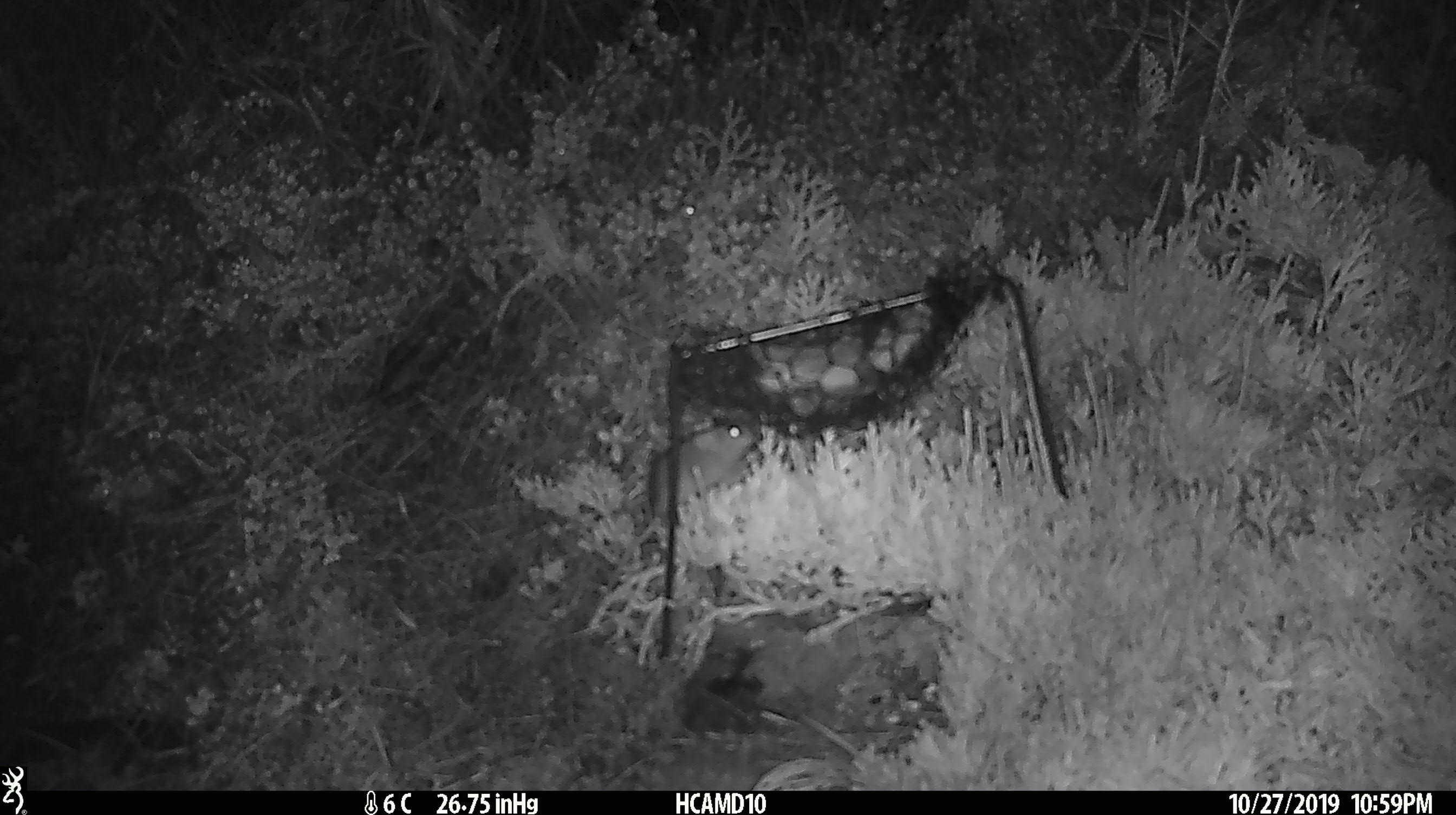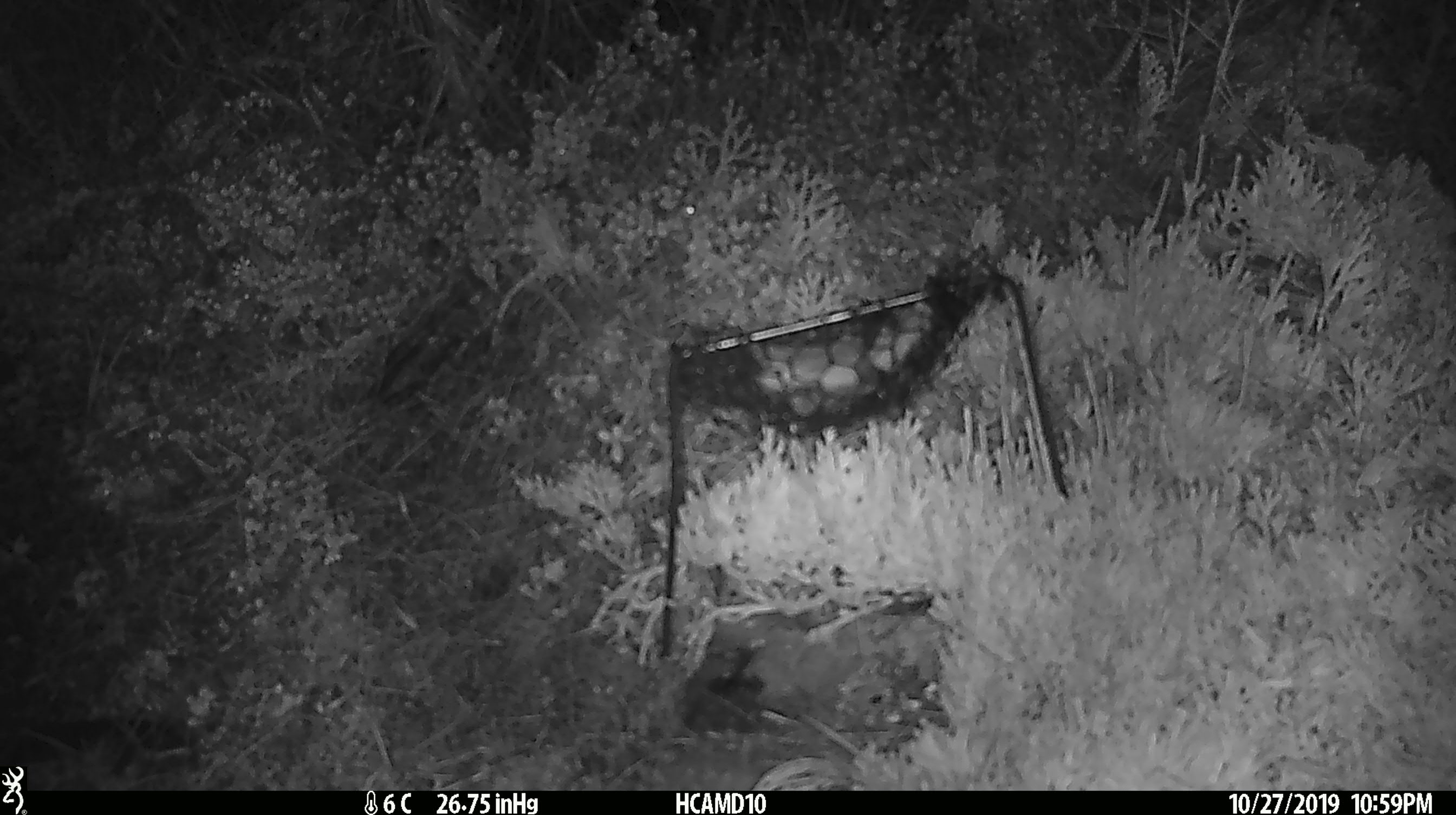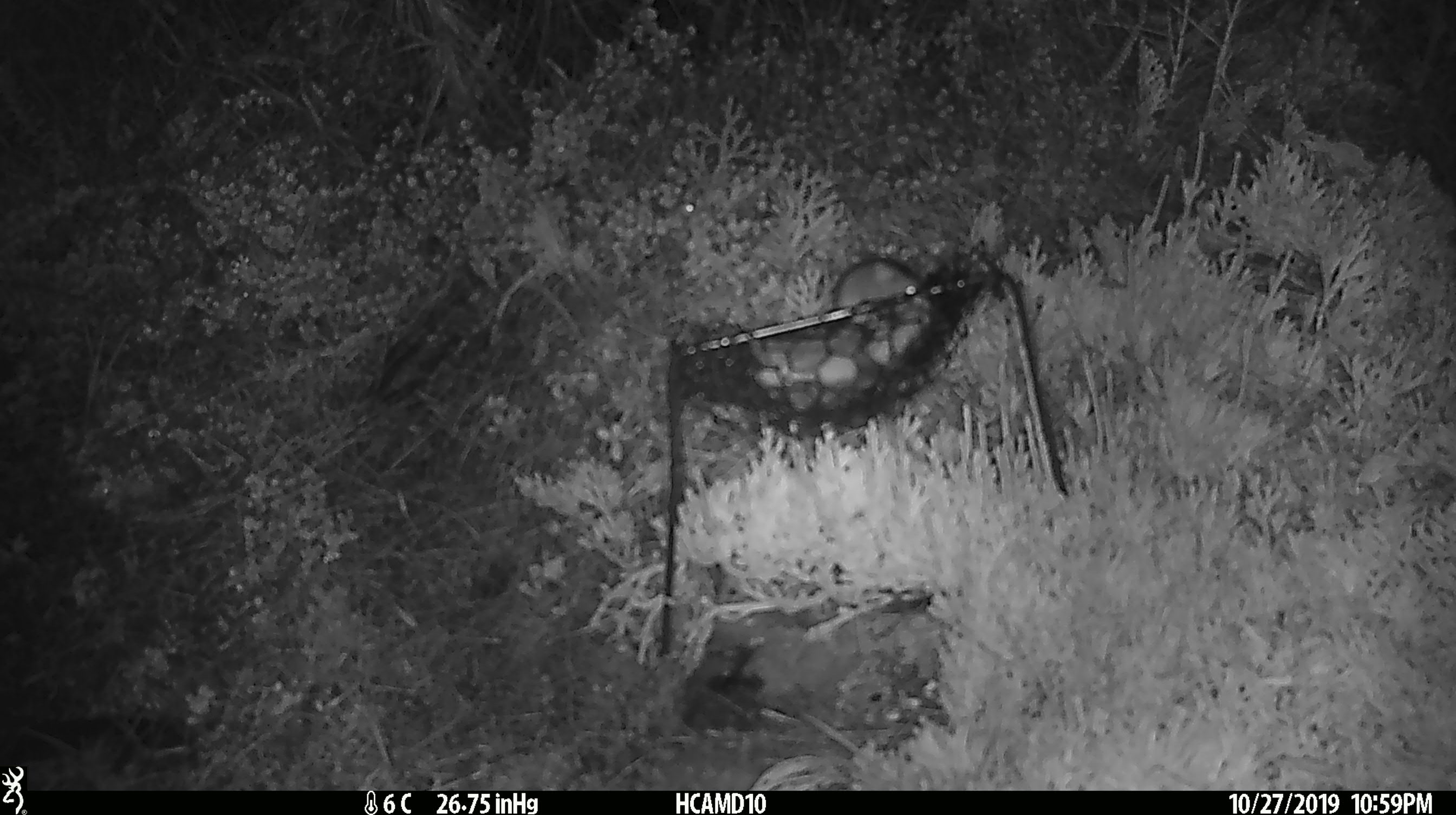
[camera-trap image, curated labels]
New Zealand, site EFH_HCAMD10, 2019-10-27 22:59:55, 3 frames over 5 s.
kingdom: Animalia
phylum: Chordata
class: Mammalia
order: Rodentia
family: Muridae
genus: Mus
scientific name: Mus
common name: mouse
Mouse (Mus).